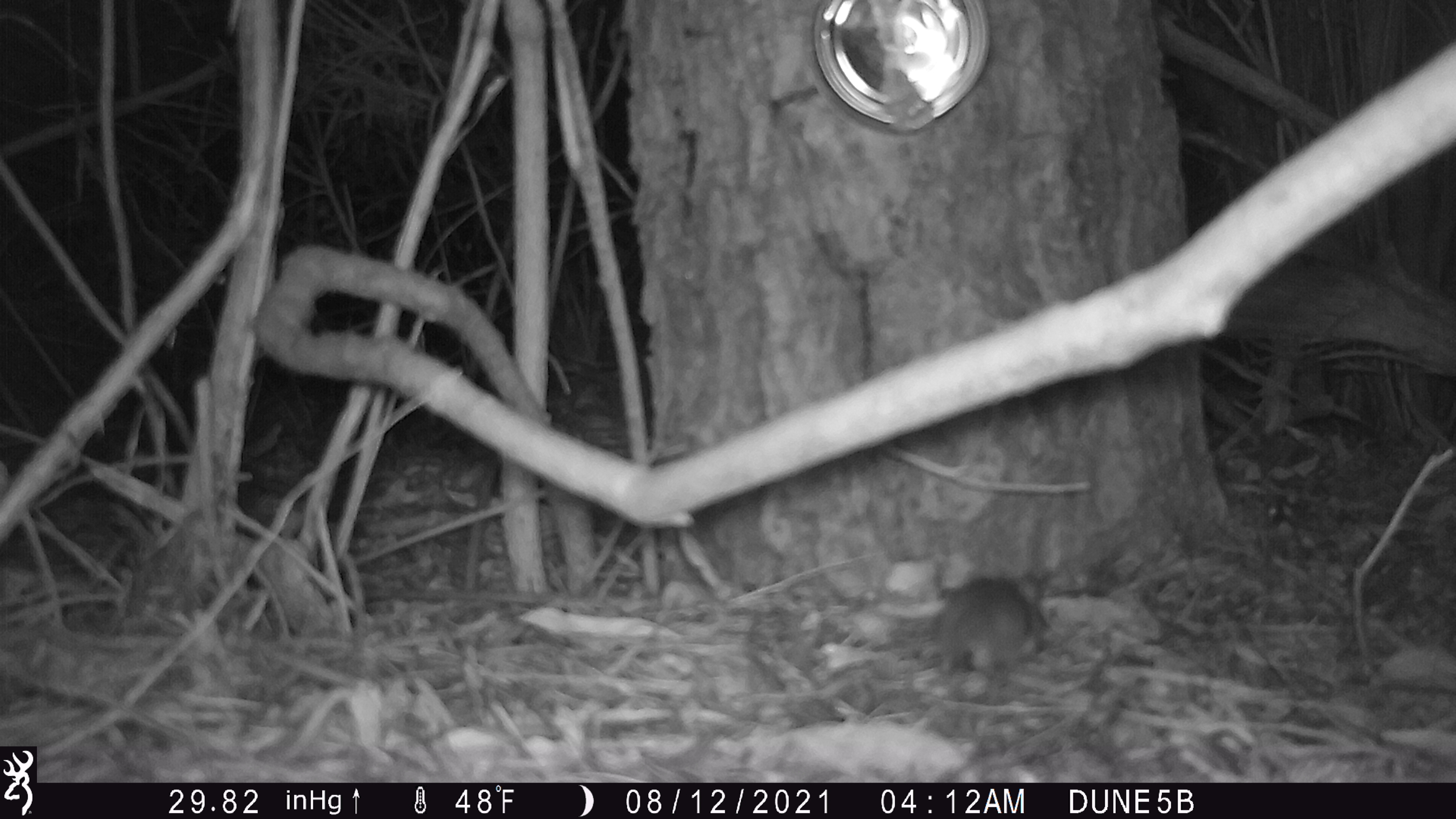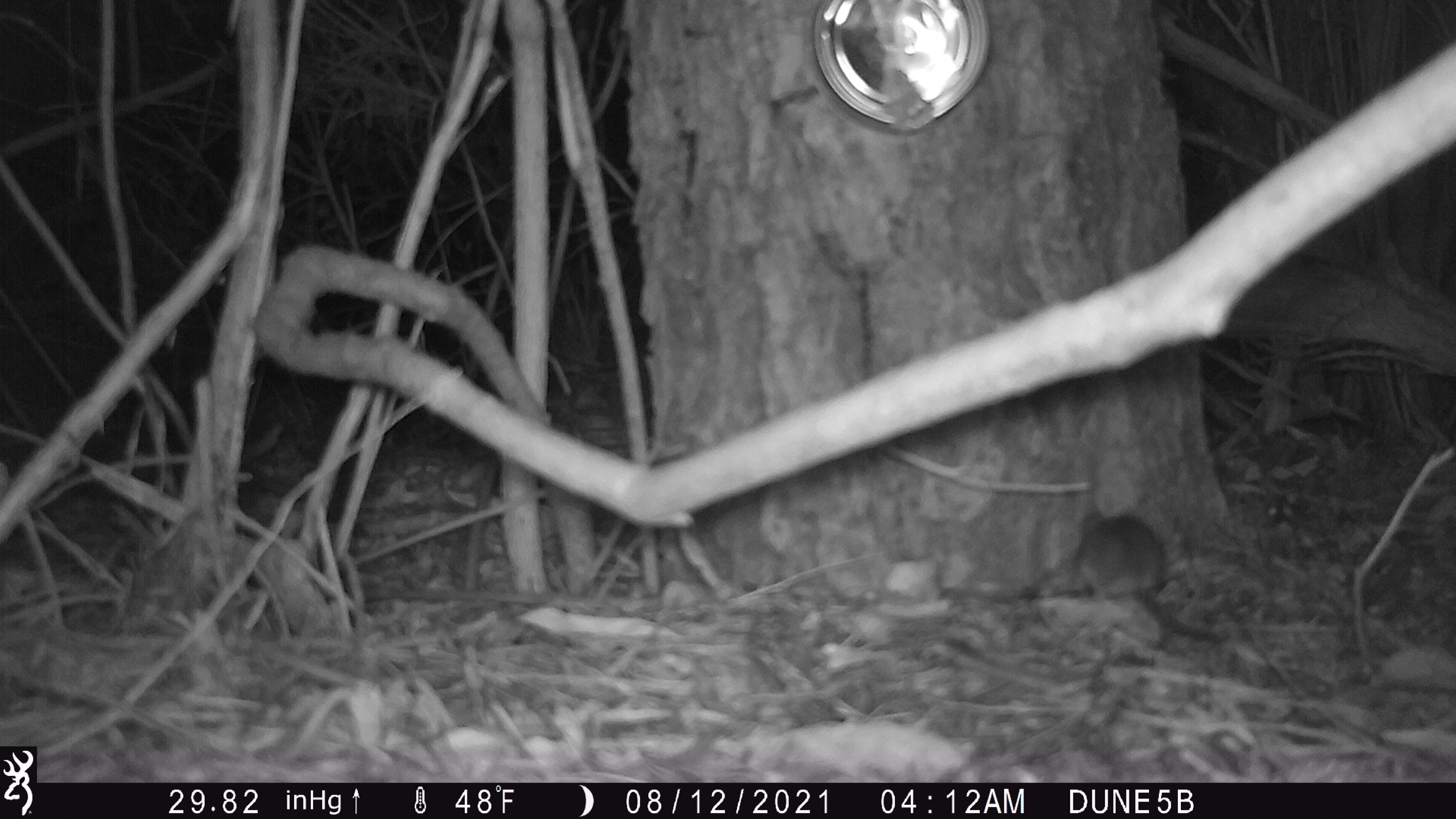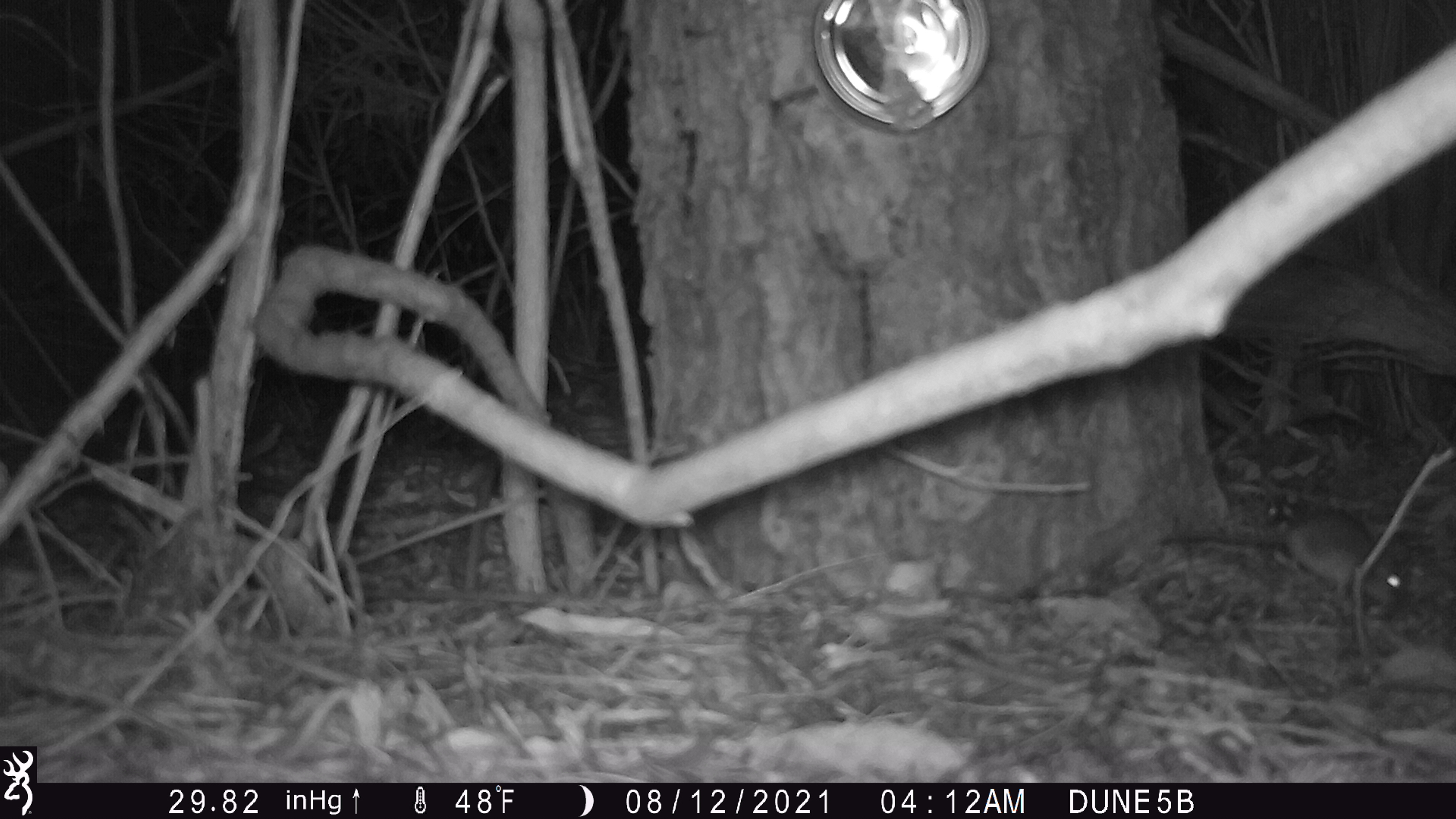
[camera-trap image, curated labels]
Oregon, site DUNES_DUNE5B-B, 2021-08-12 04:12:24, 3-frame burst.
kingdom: Animalia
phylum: Chordata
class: Mammalia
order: Rodentia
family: Cricetidae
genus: Neotoma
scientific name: Neotoma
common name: woodrats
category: neotoma species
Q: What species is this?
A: Neotoma species (woodrats) (Neotoma).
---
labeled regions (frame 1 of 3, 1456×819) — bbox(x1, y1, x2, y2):
neotoma species: bbox(907, 551, 1072, 693)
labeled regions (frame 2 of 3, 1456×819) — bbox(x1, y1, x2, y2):
neotoma species: bbox(1050, 495, 1235, 648)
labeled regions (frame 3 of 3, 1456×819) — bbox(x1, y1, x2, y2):
neotoma species: bbox(1144, 502, 1416, 618)